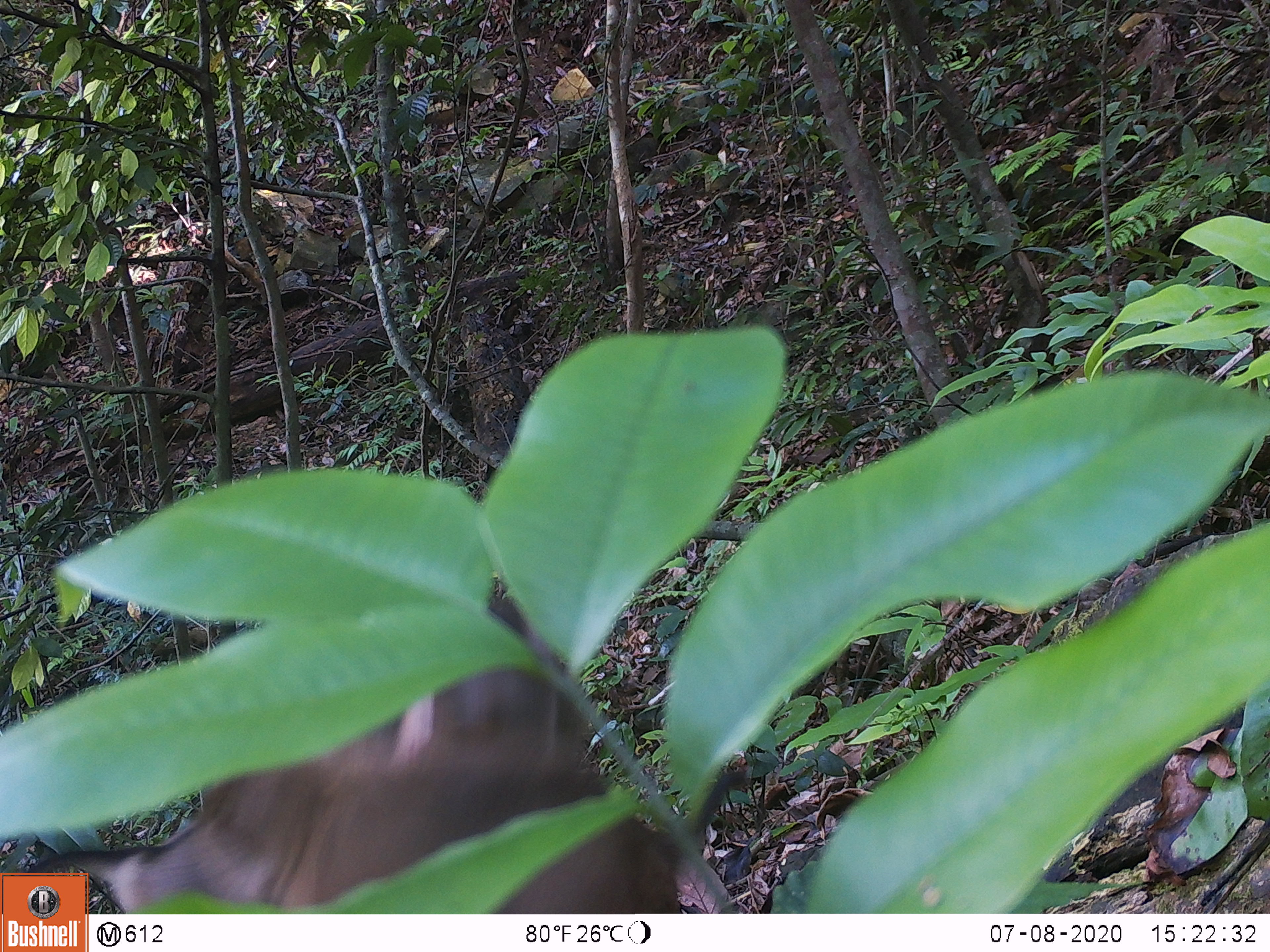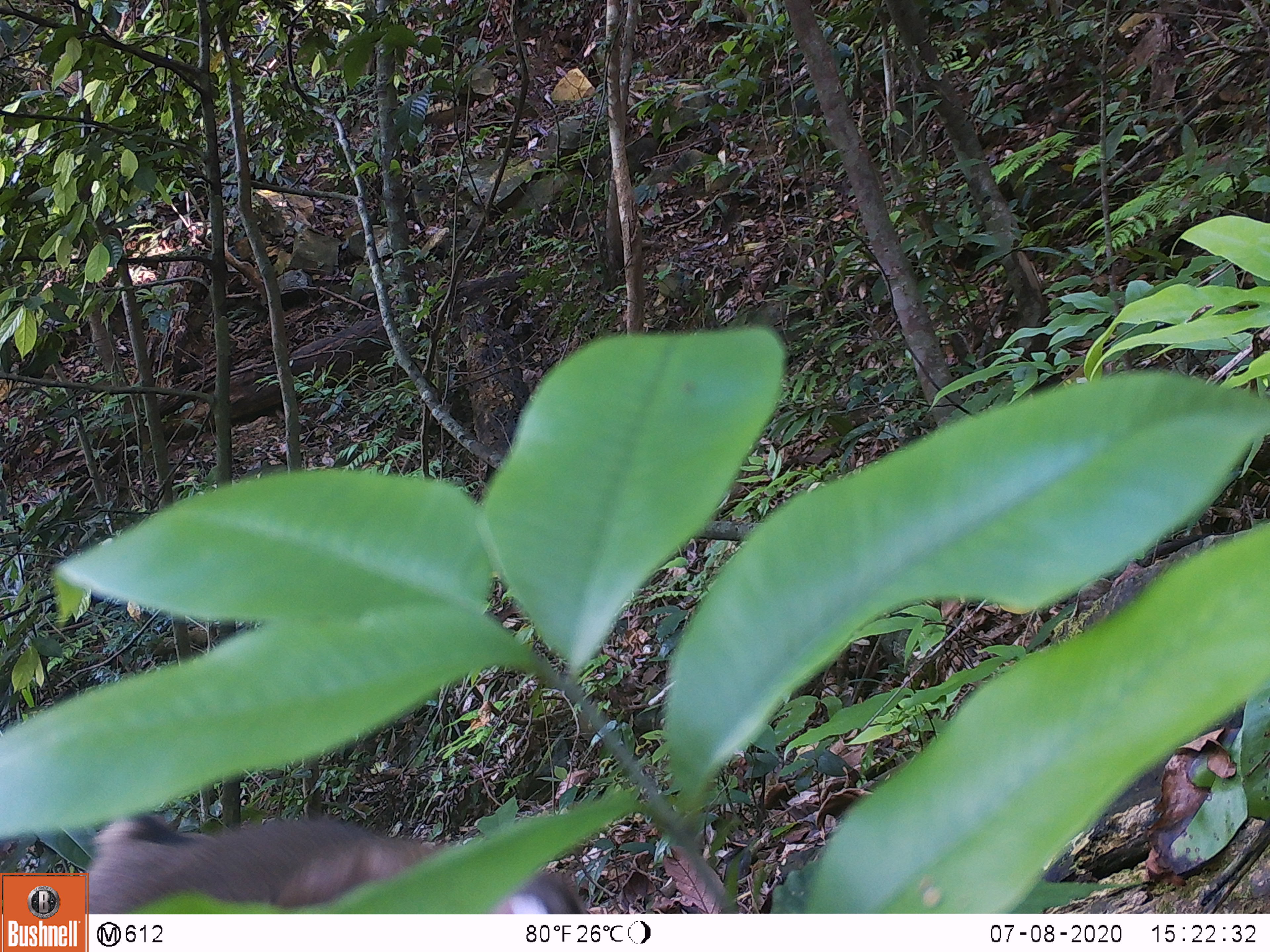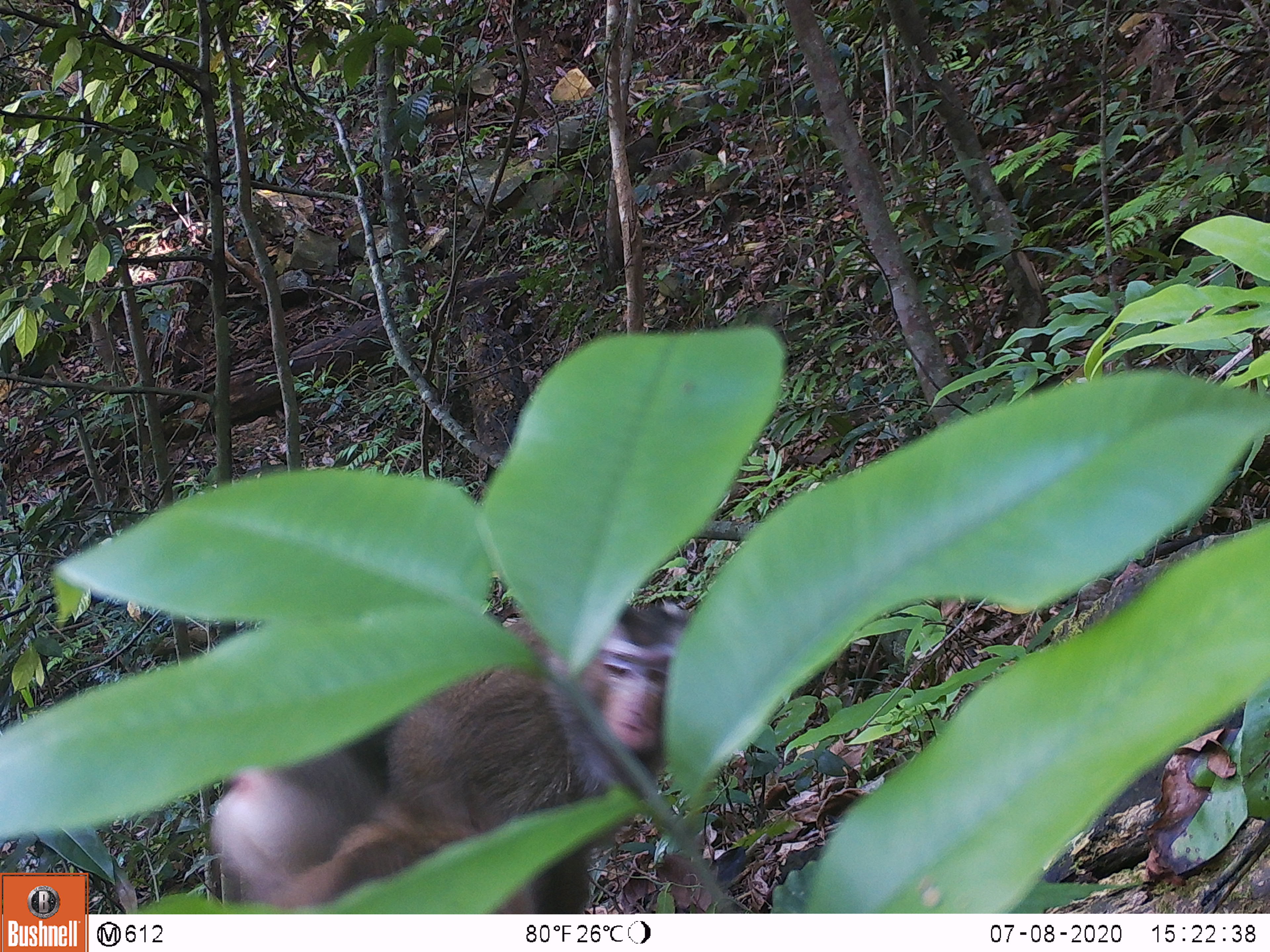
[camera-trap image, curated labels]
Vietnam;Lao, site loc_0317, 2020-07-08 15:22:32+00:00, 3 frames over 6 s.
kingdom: Animalia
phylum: Chordata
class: Mammalia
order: Primates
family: Cercopithecidae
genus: Macaca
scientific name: Macaca nemestrina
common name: pig-tailed macaque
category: pig tailed macaque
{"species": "pig tailed macaque (pig-tailed macaque) (Macaca nemestrina)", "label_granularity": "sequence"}